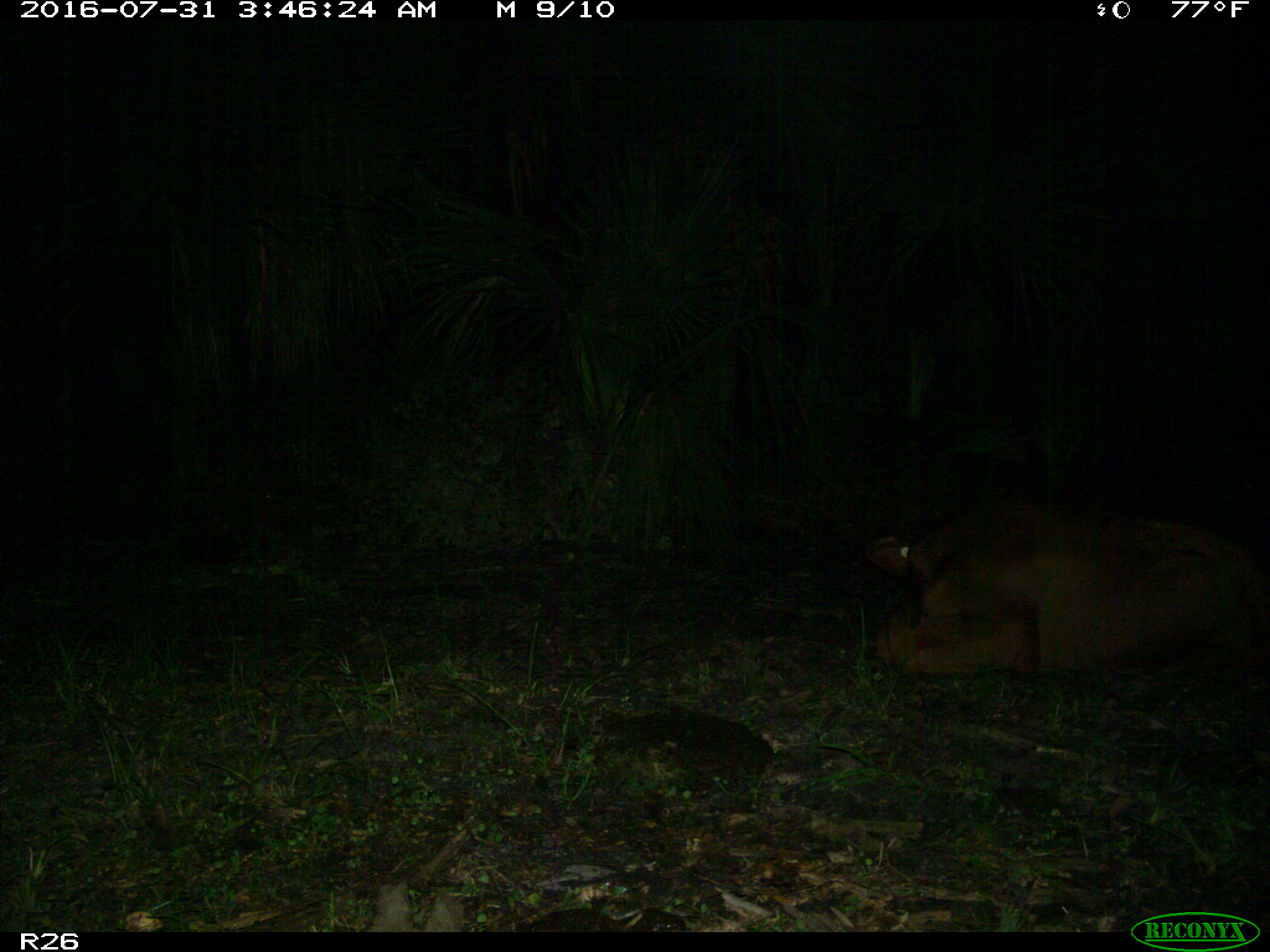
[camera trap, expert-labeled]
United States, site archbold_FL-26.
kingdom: Animalia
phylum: Chordata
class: Mammalia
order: Artiodactyla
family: Bovidae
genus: Bos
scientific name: Bos taurus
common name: domestic cow